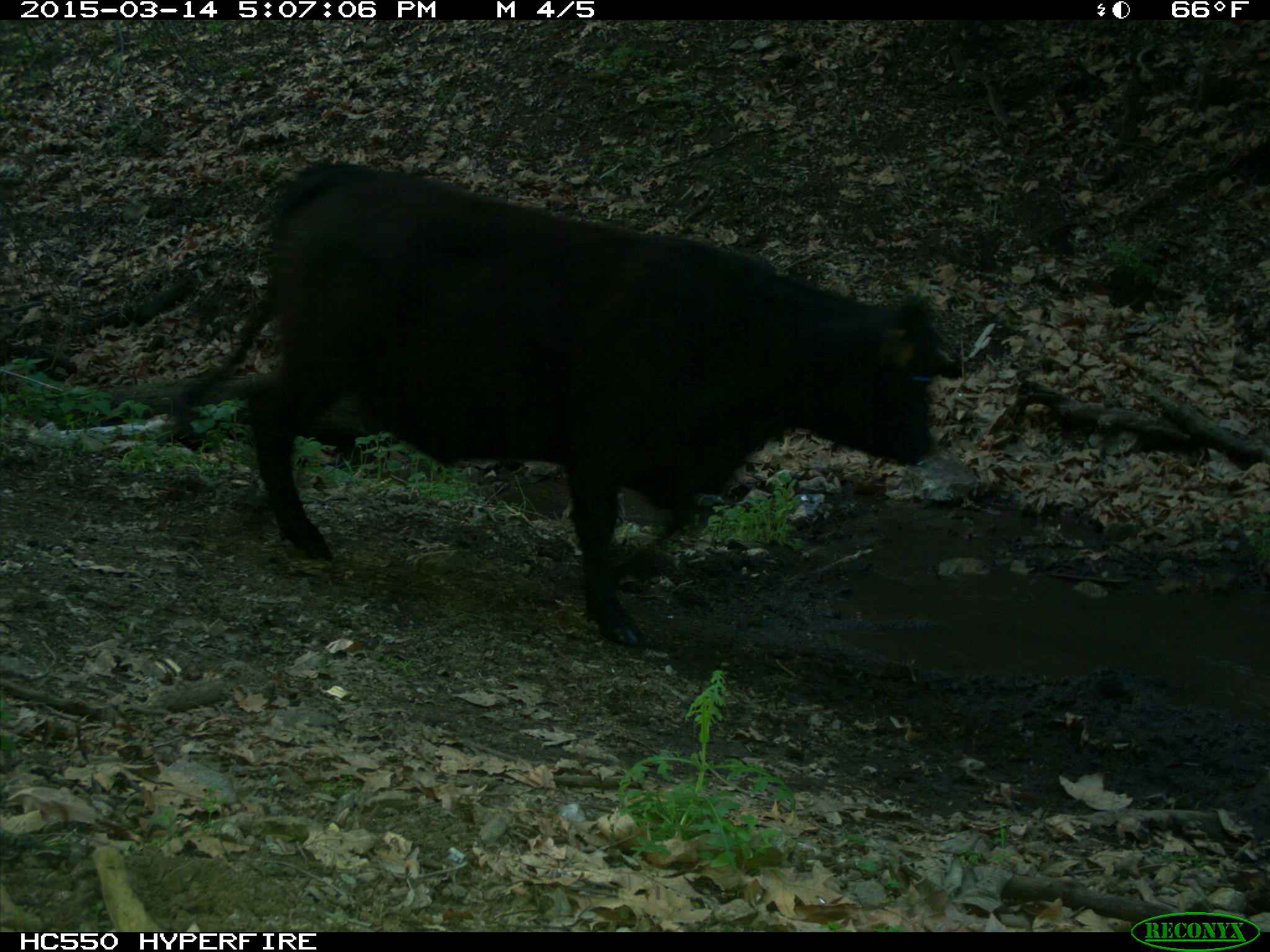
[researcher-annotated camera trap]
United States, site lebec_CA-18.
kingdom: Animalia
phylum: Chordata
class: Mammalia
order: Artiodactyla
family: Bovidae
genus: Bos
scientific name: Bos taurus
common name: domestic cow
Bos taurus (domestic cow).